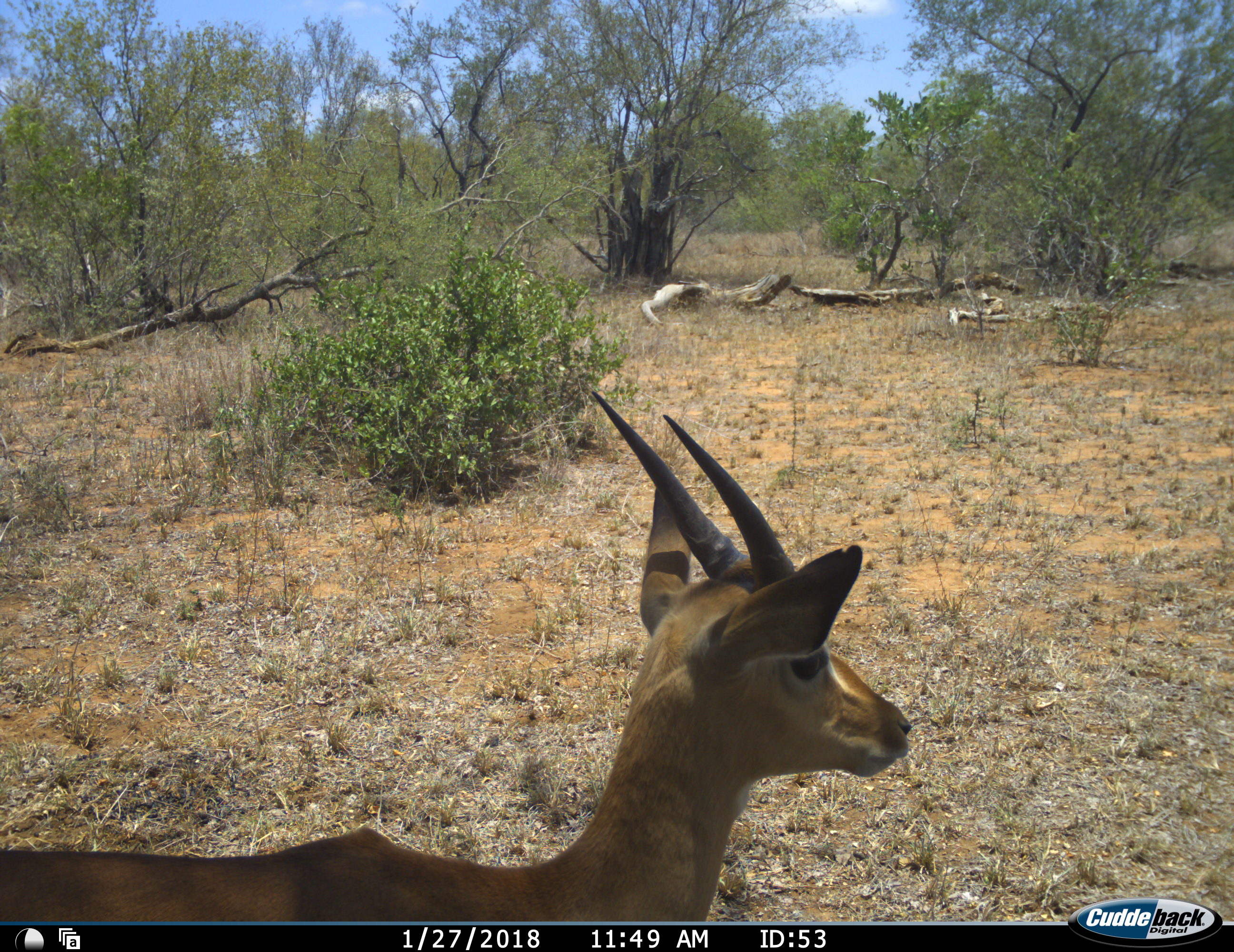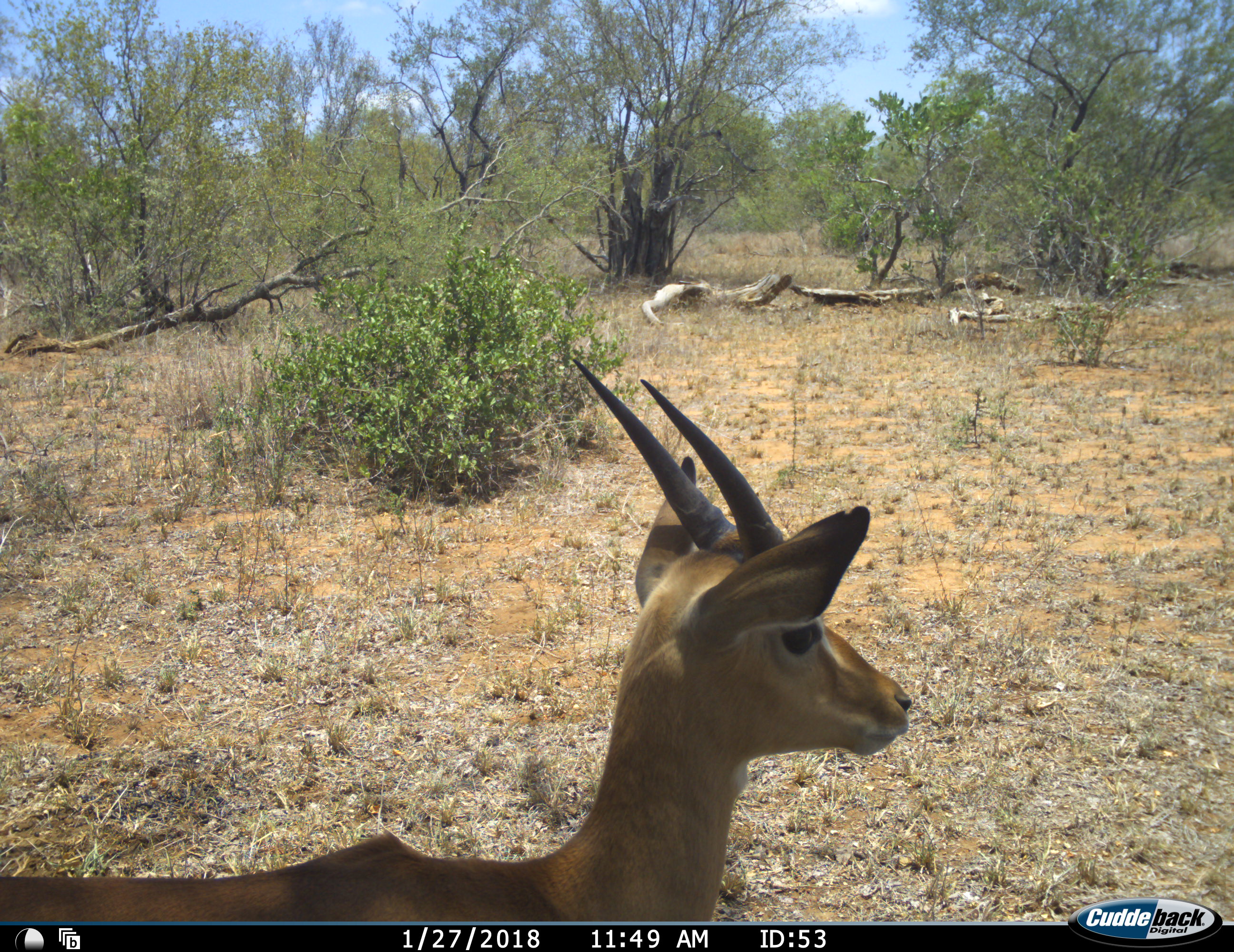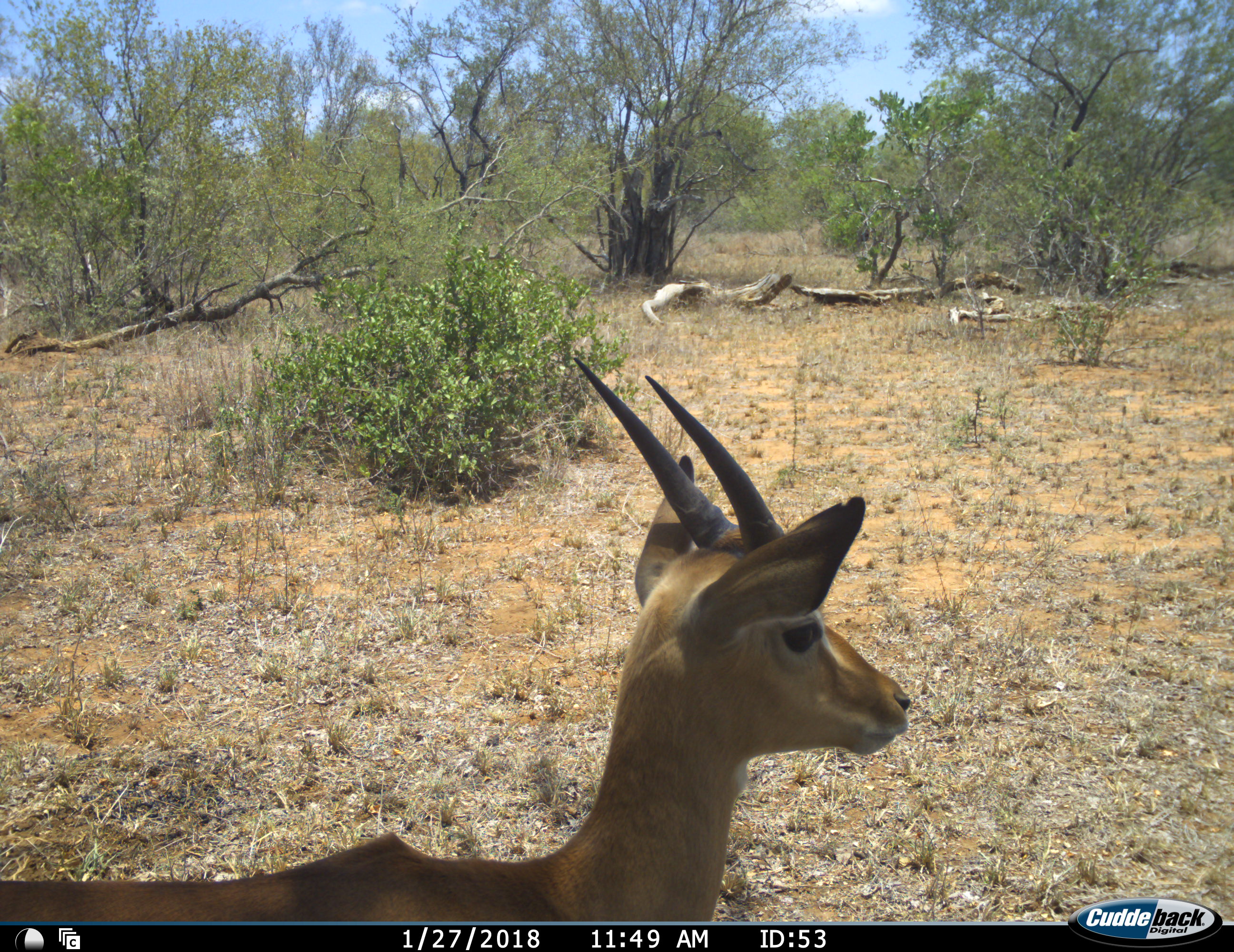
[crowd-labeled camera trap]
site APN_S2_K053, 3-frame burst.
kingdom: Animalia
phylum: Chordata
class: Mammalia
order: Artiodactyla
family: Bovidae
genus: Aepyceros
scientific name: Aepyceros melampus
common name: impala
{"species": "impala (Aepyceros melampus)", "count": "1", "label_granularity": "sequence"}